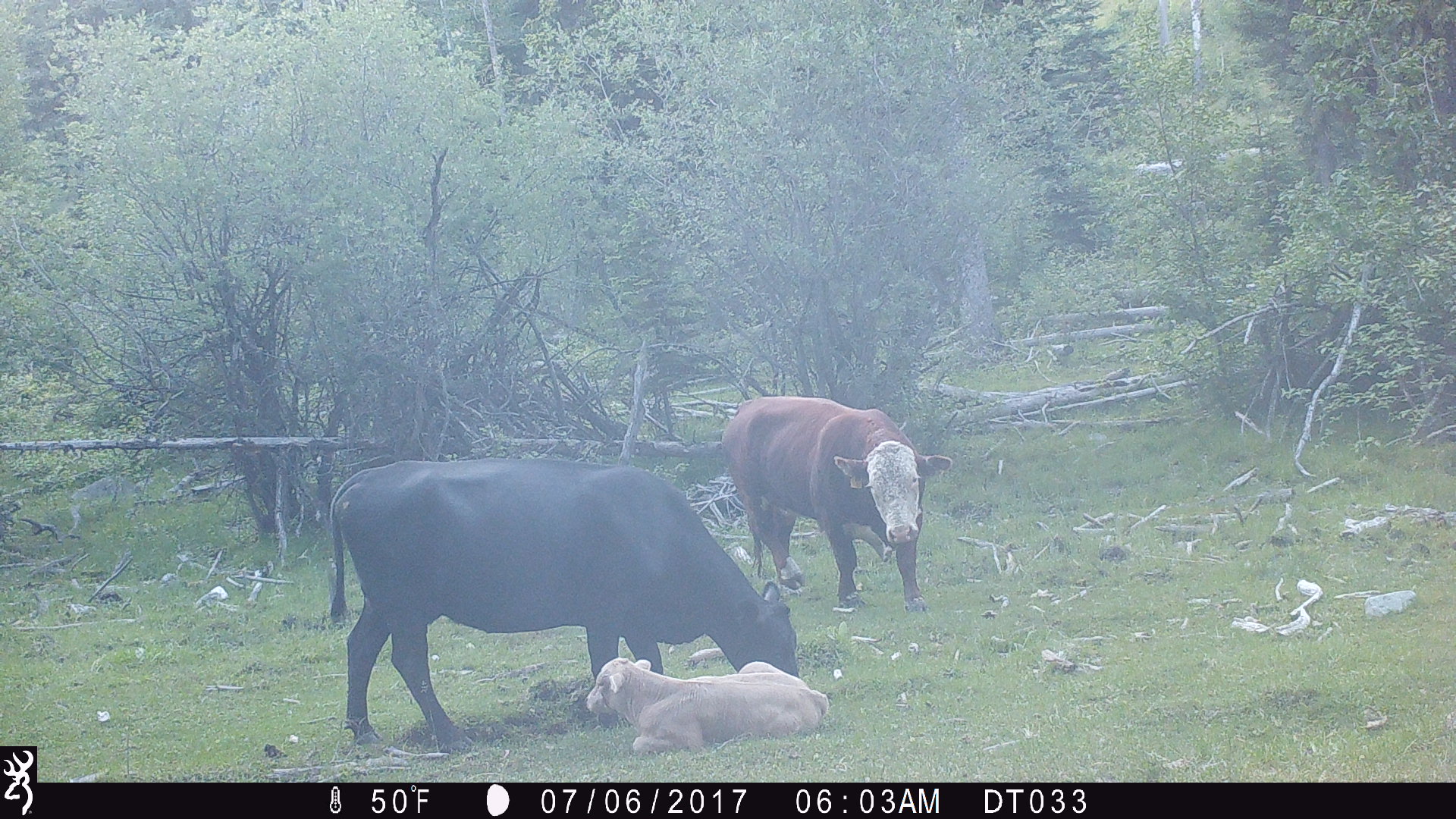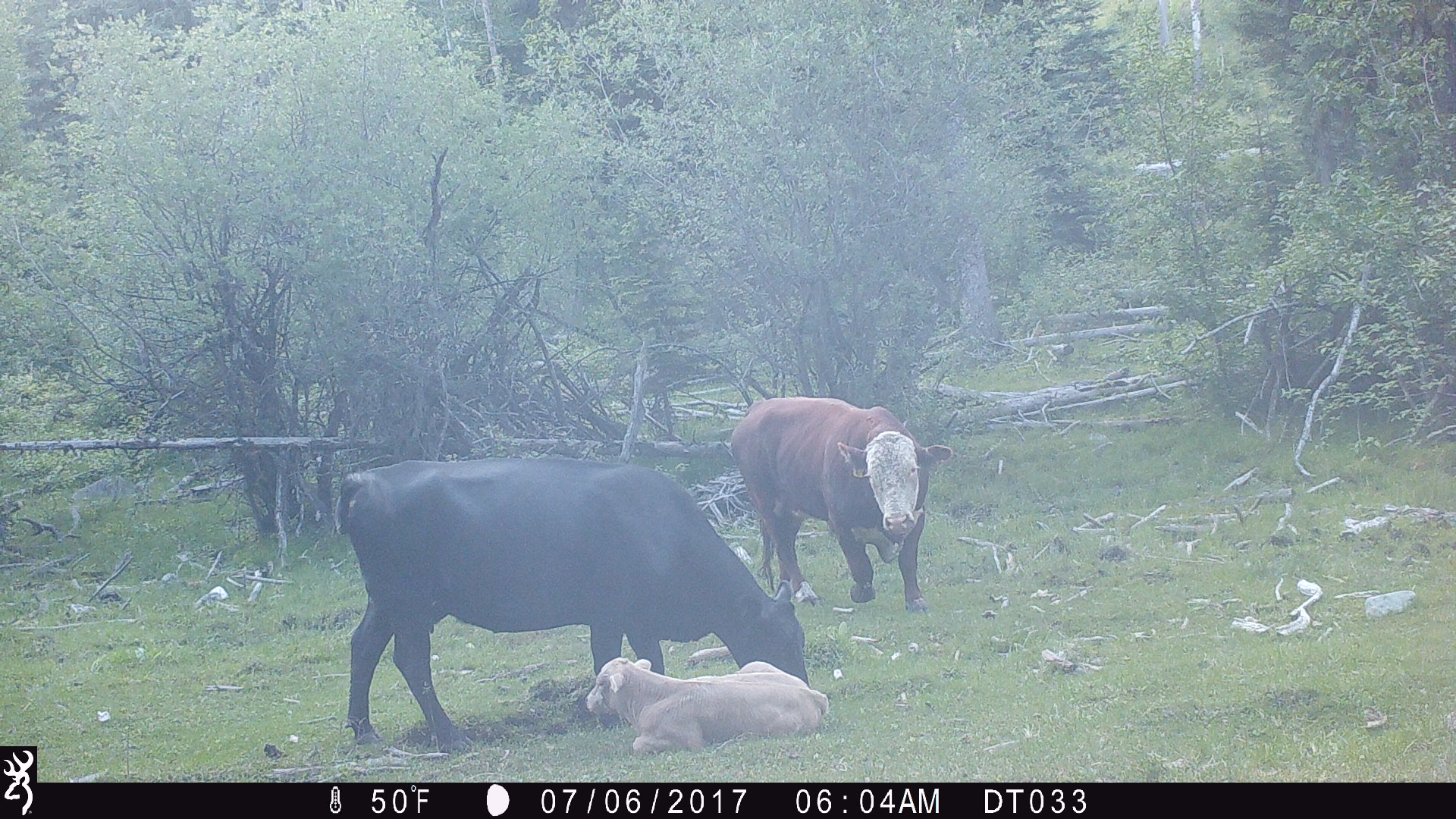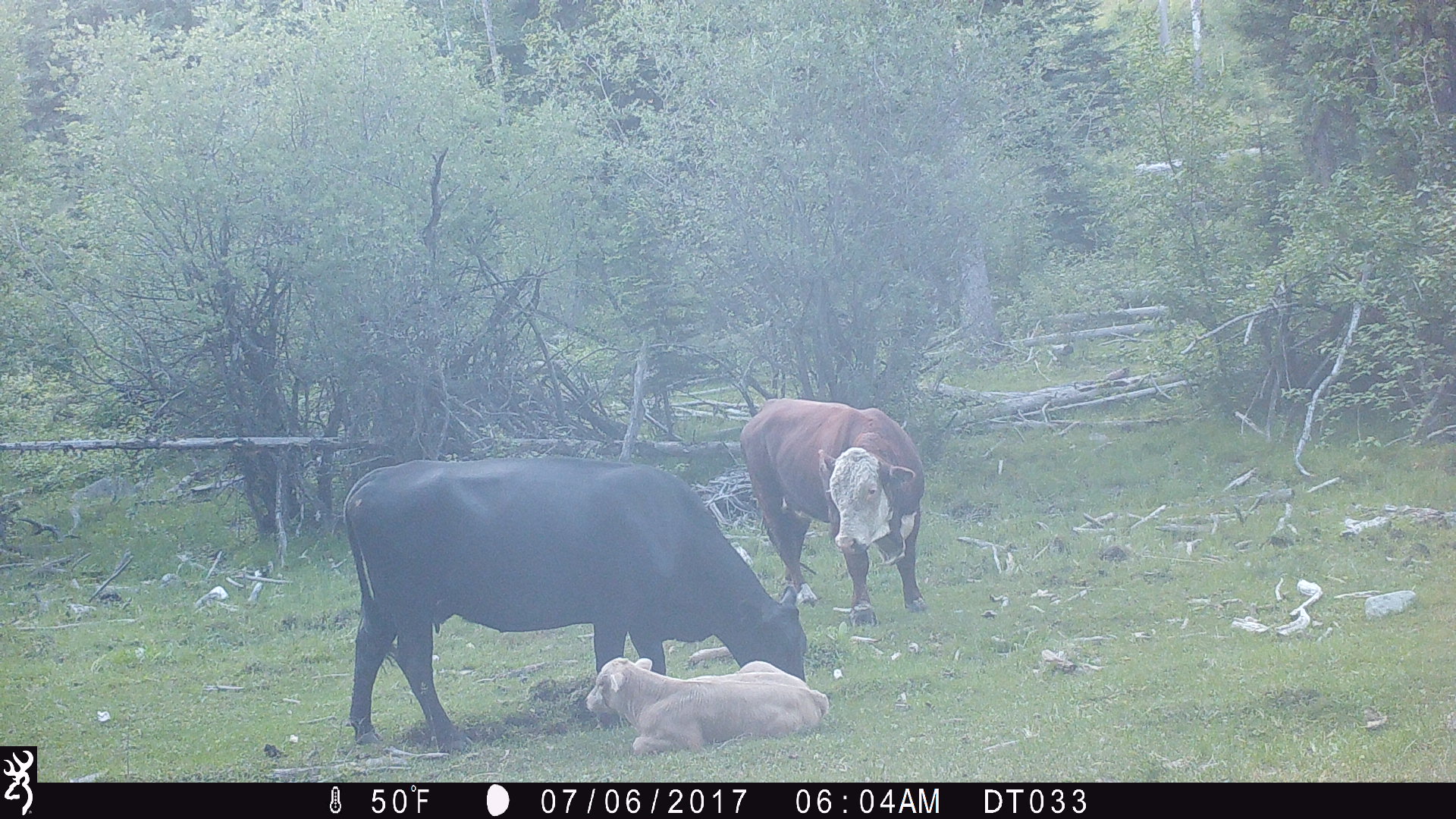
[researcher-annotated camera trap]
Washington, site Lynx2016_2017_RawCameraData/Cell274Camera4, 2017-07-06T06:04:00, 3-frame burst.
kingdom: Animalia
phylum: Chordata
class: Mammalia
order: Artiodactyla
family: Bovidae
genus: Bos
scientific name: Bos taurus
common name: domestic cattle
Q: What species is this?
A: Domestic cattle (Bos taurus).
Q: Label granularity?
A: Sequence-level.